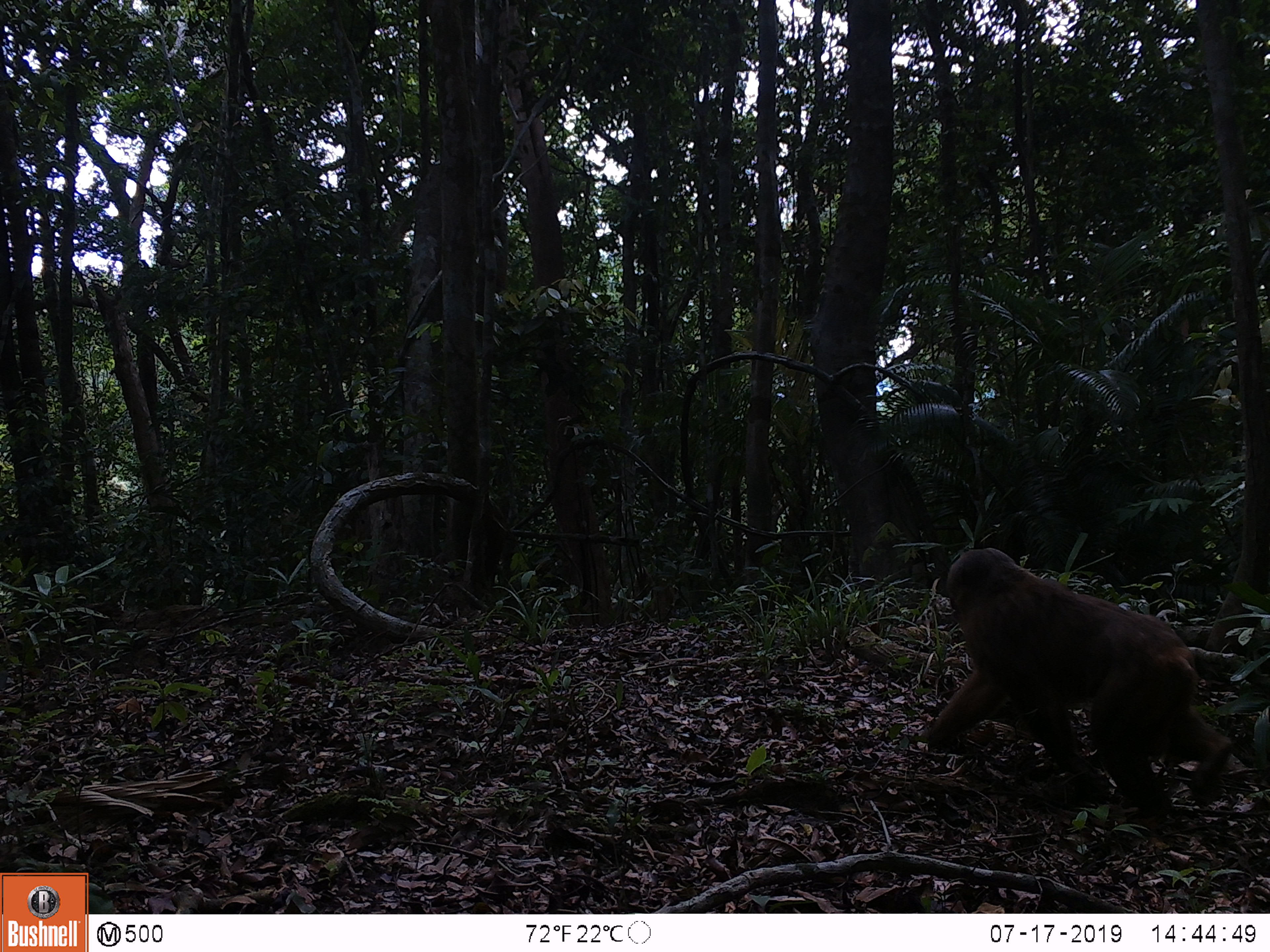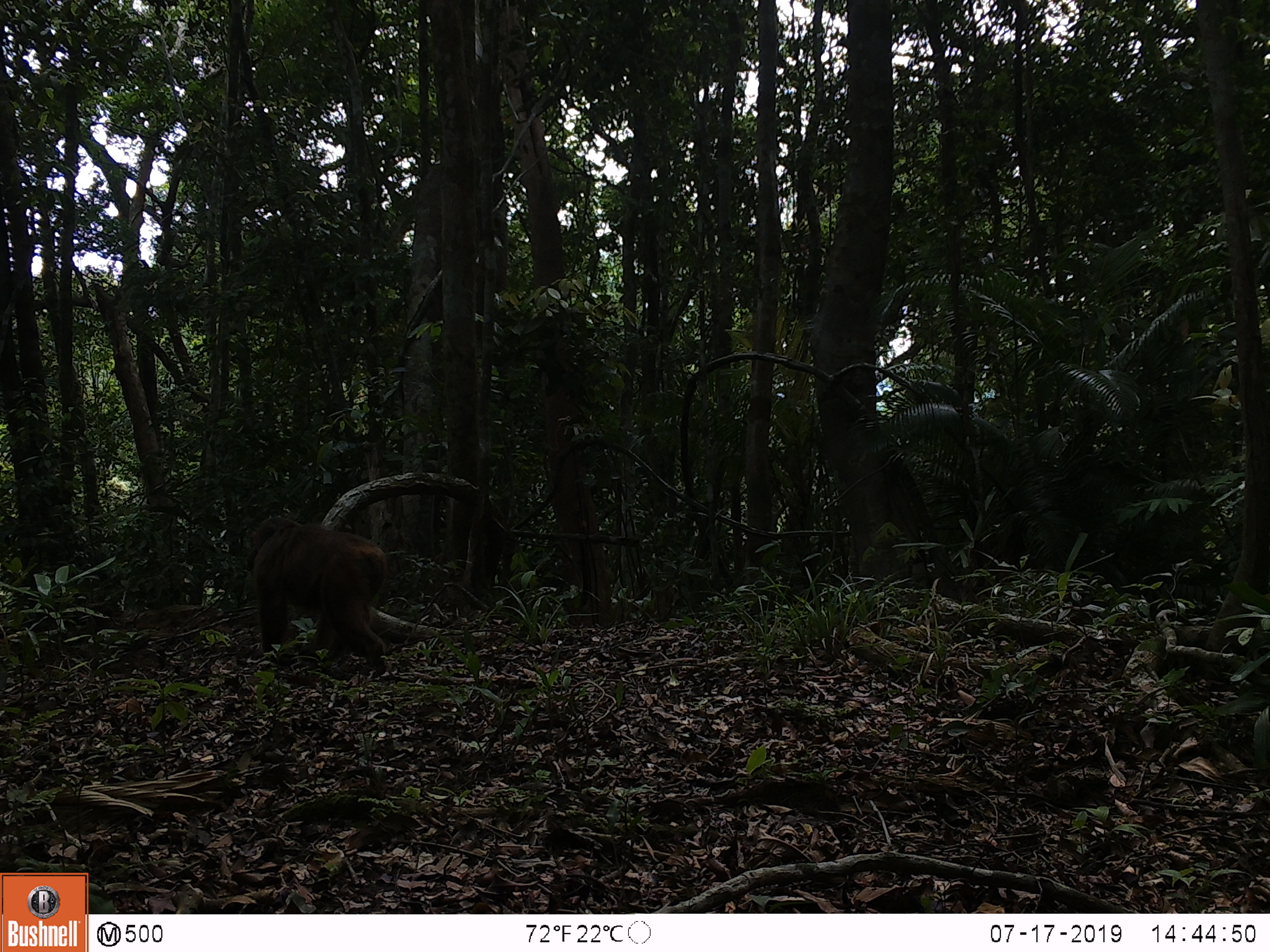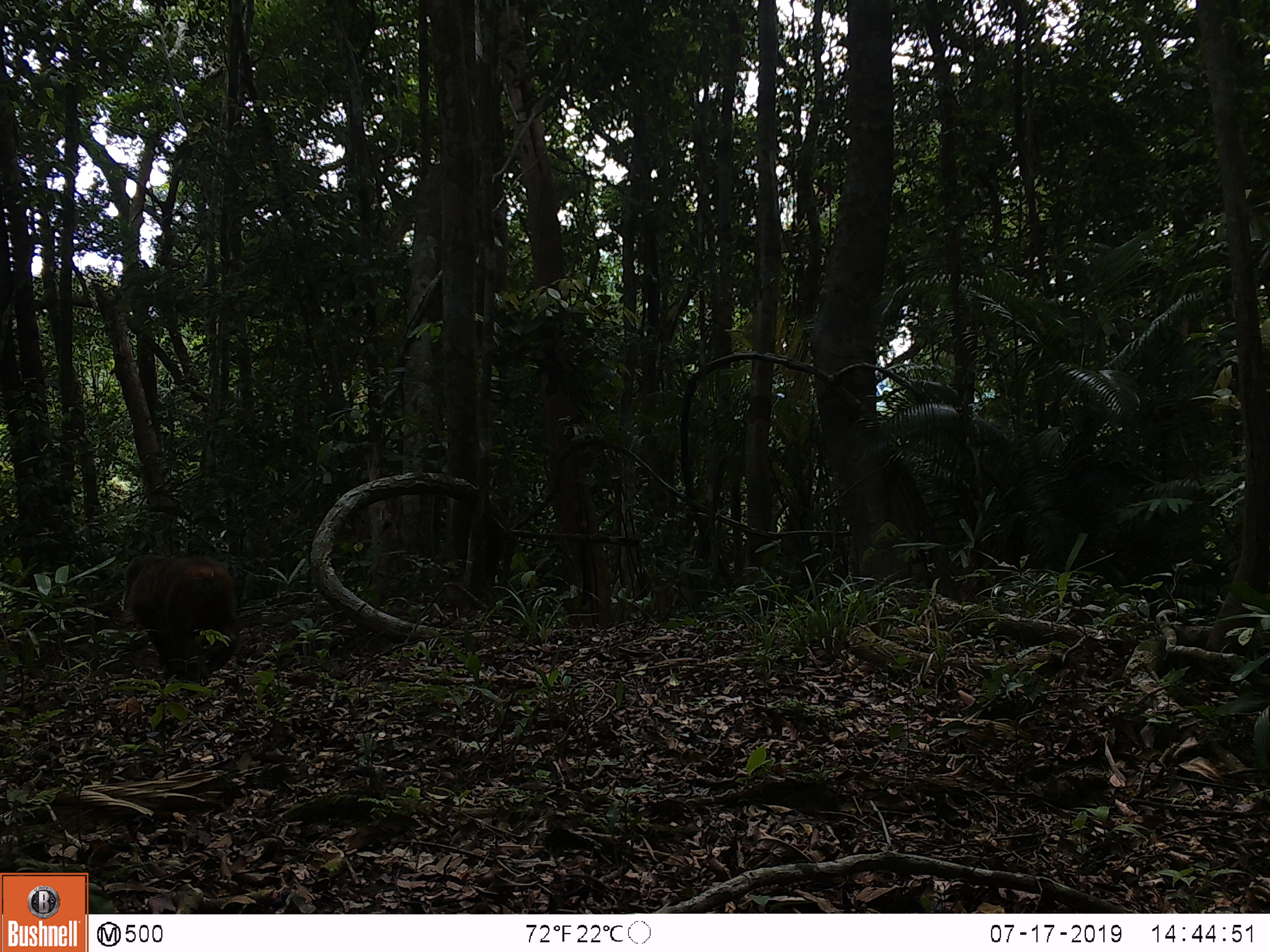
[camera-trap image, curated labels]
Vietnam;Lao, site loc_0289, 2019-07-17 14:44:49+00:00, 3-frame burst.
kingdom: Animalia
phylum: Chordata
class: Mammalia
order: Primates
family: Cercopithecidae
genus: Macaca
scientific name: Macaca arctoides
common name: stump-tailed macaque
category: stump tailed macaque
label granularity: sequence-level